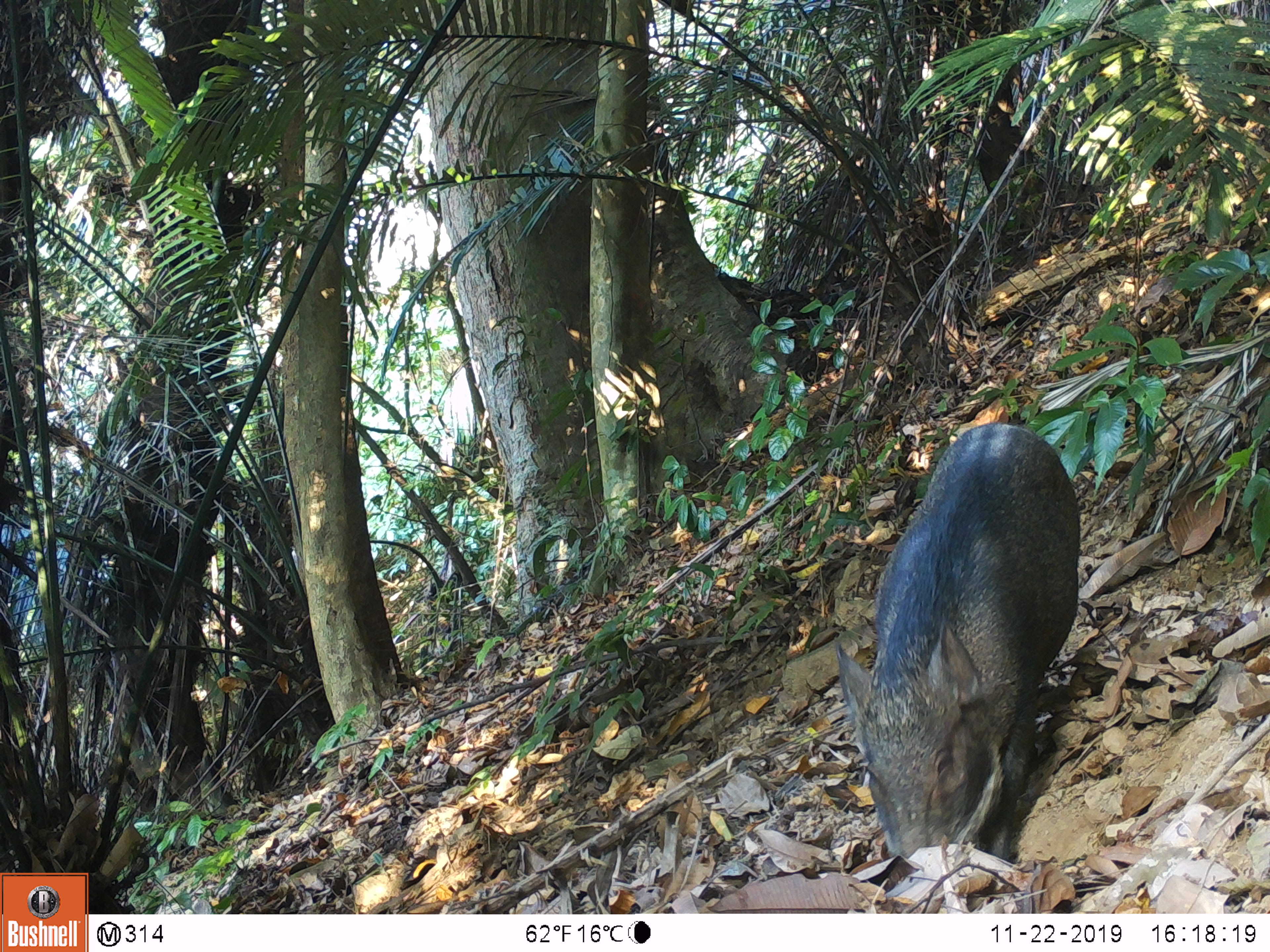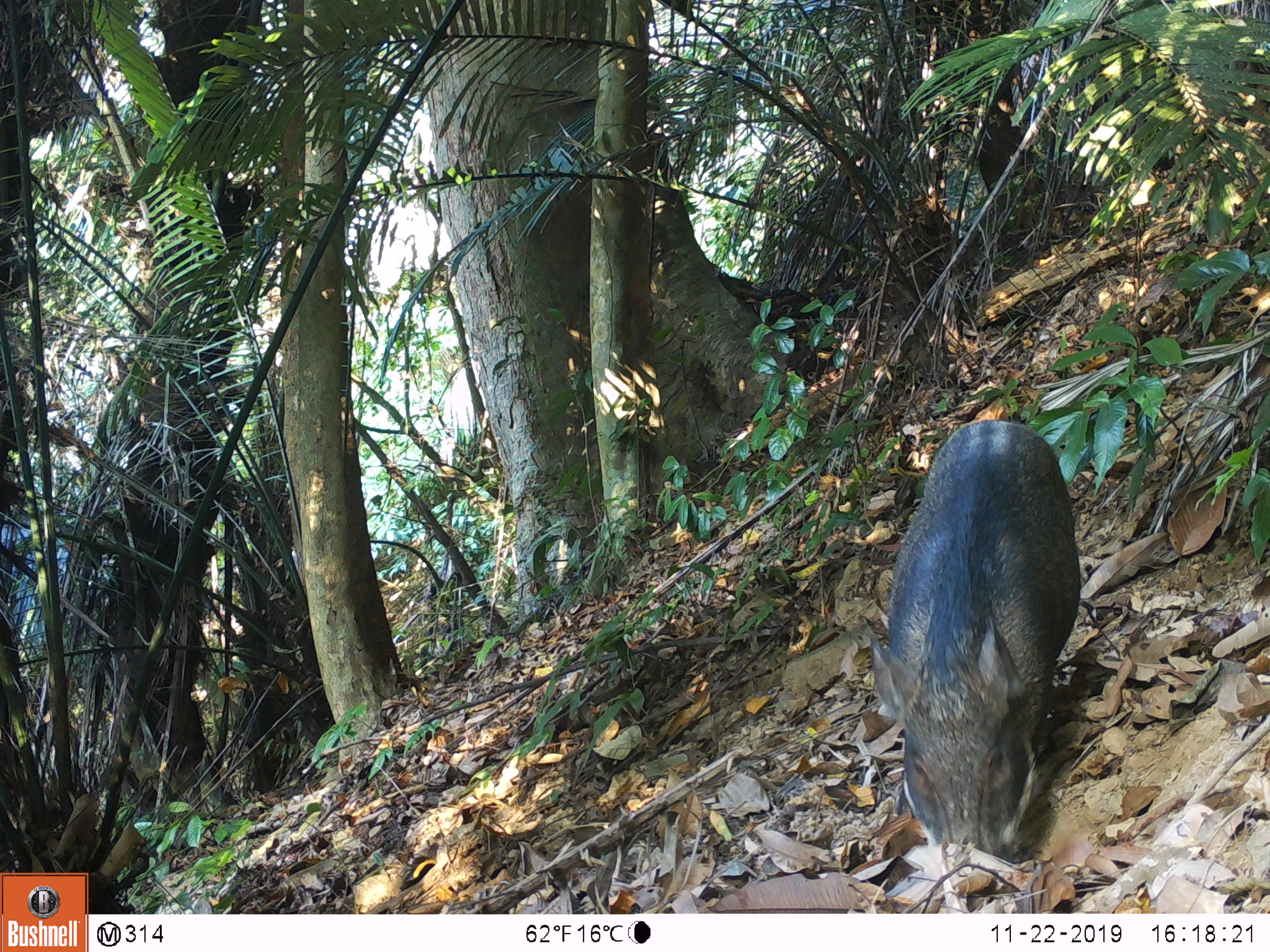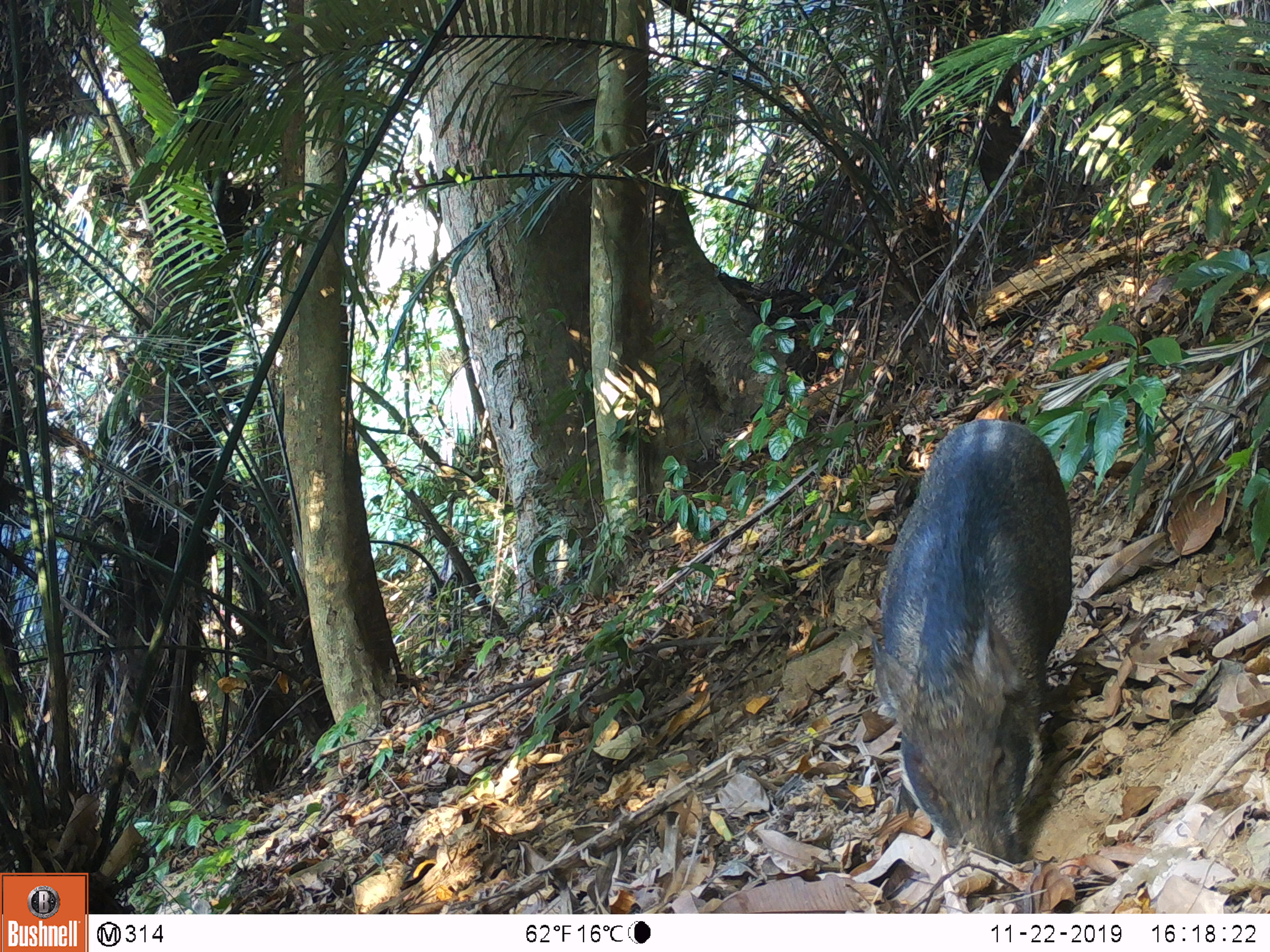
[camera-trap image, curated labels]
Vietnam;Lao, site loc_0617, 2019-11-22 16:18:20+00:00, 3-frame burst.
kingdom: Animalia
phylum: Chordata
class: Mammalia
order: Artiodactyla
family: Suidae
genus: Sus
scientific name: Sus scrofa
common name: eurasian wild pig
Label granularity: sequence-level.